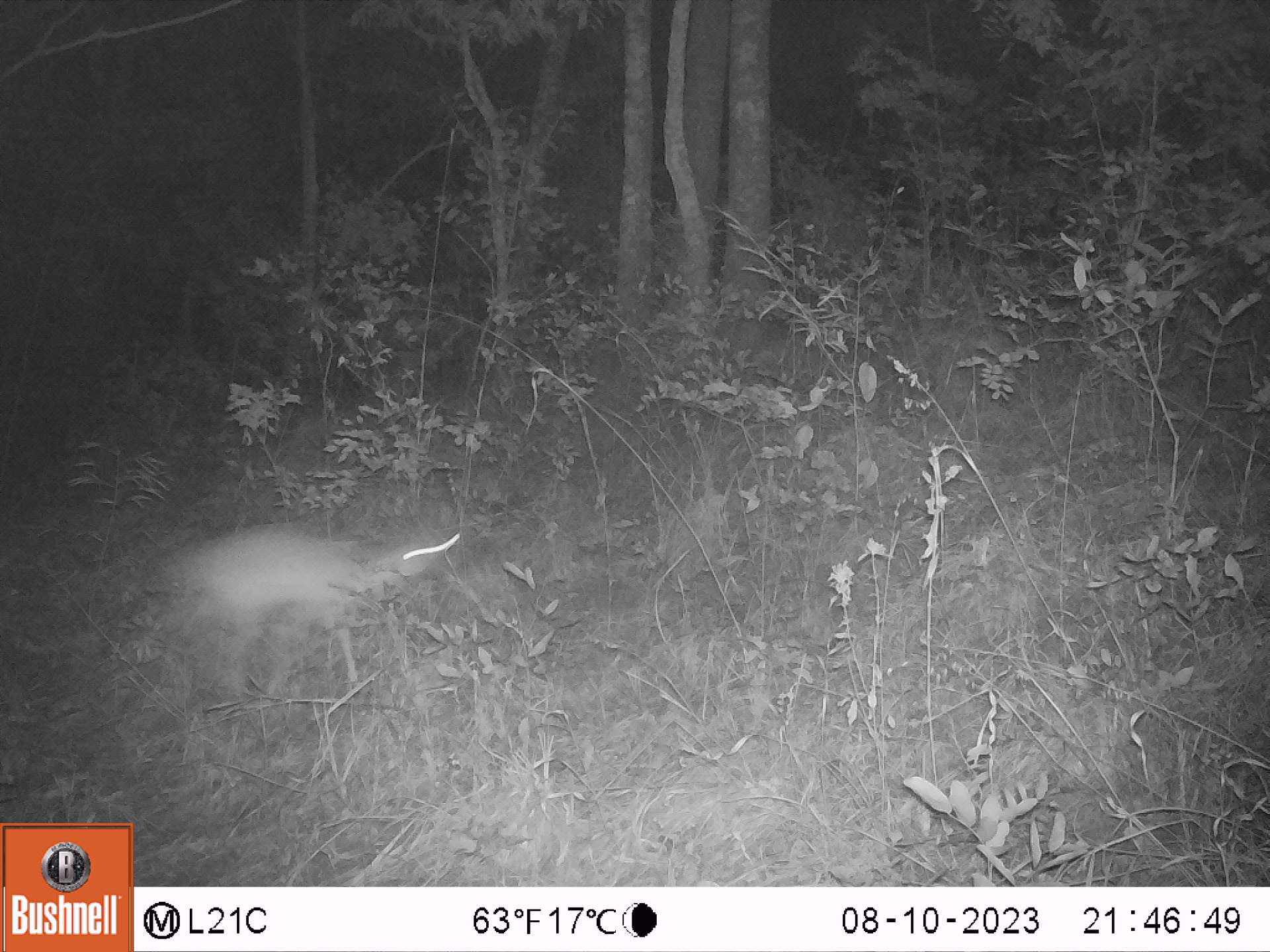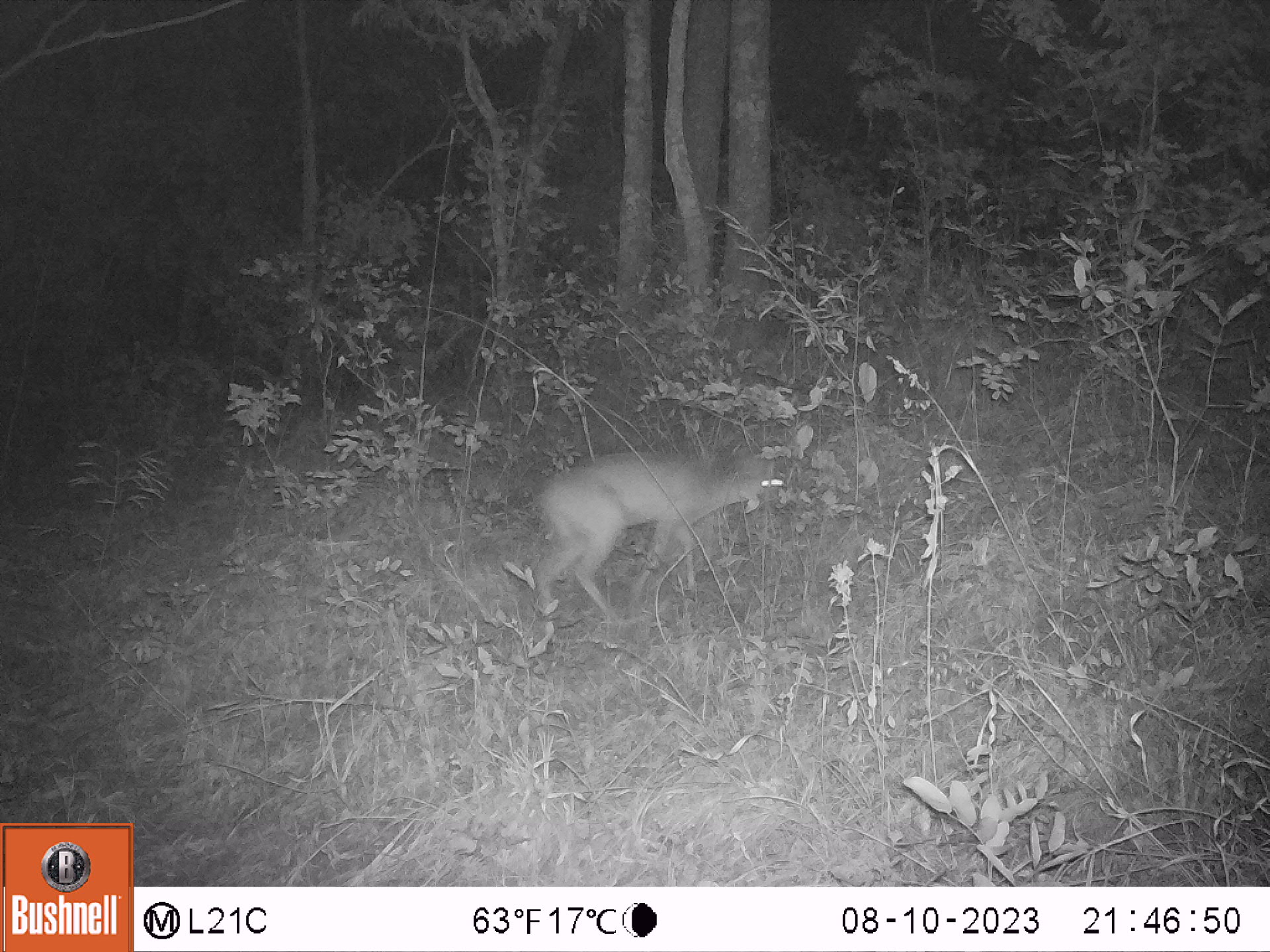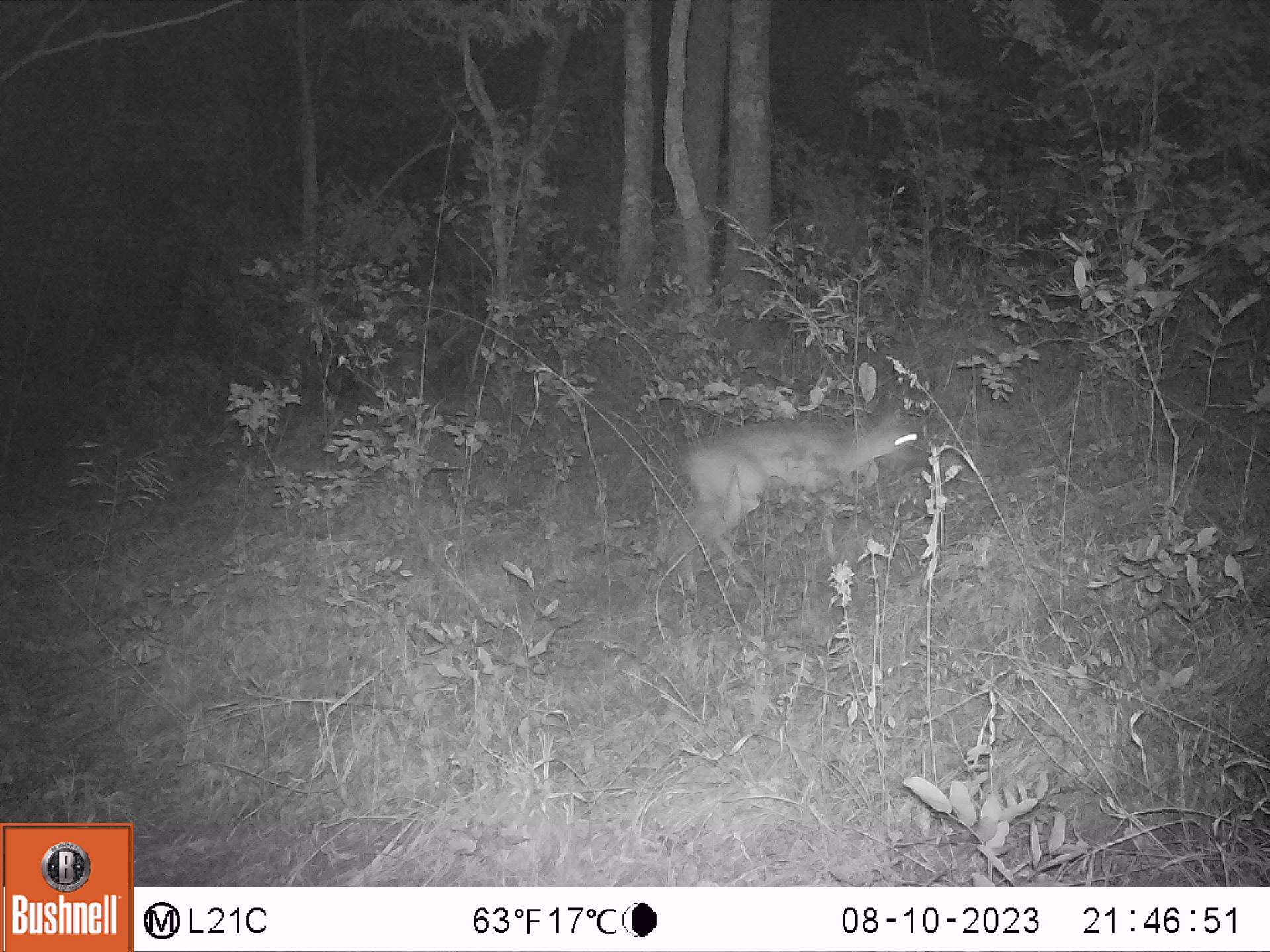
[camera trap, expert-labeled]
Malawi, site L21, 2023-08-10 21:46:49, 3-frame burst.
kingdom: Animalia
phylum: Chordata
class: Mammalia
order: Artiodactyla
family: Bovidae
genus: Sylvicapra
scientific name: Sylvicapra grimmia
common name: common duiker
Common duiker (Sylvicapra grimmia), count 1.